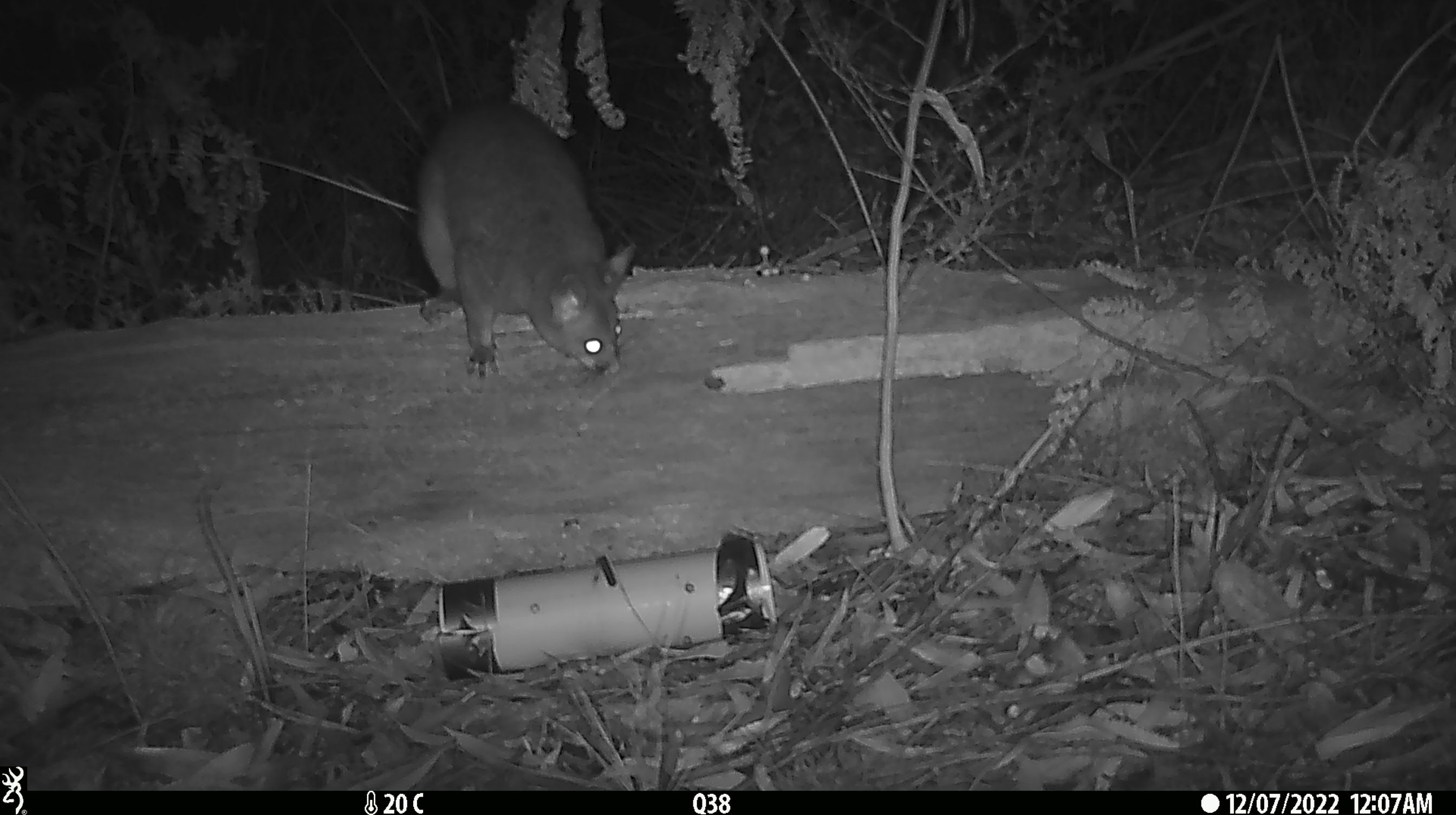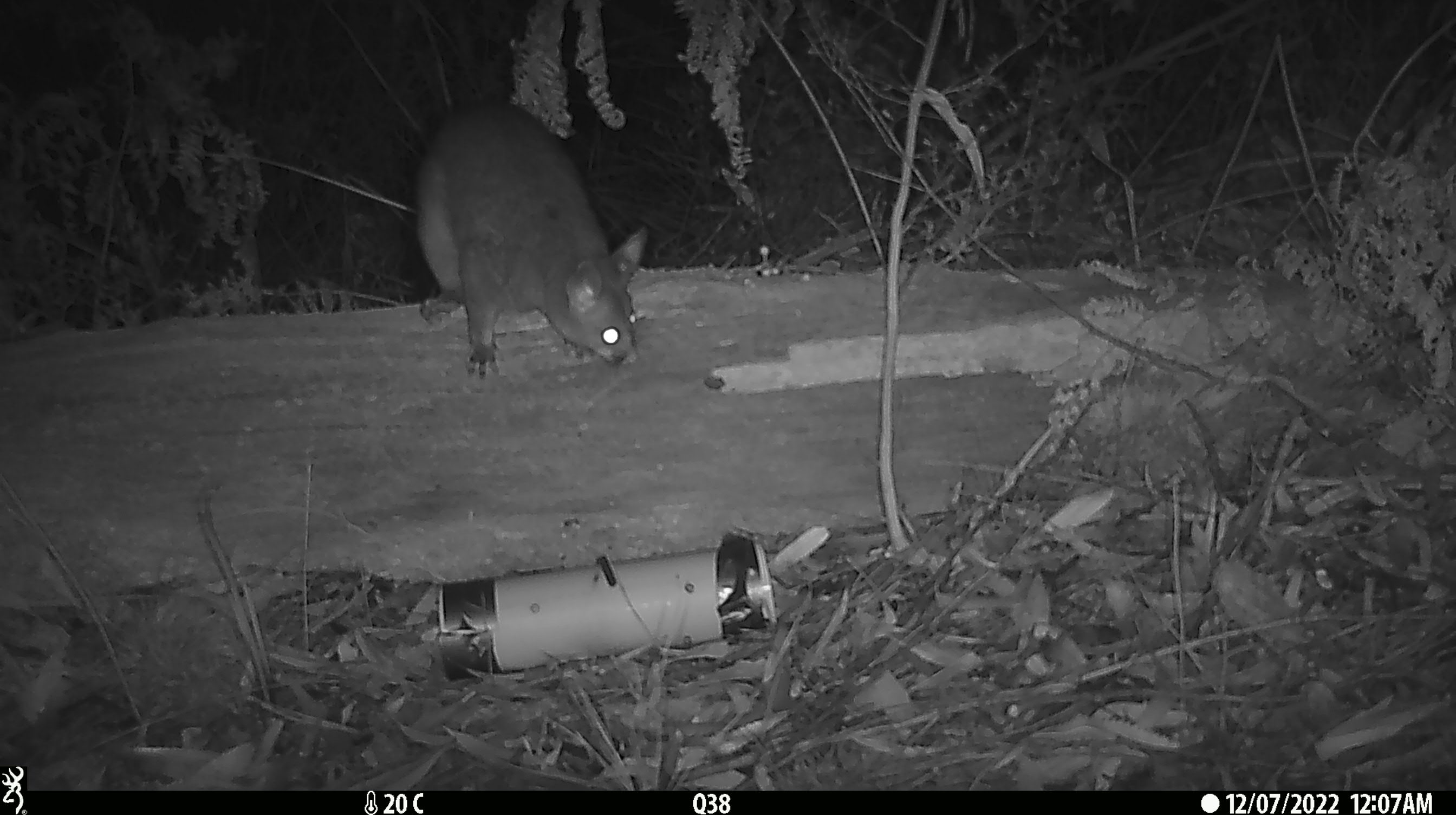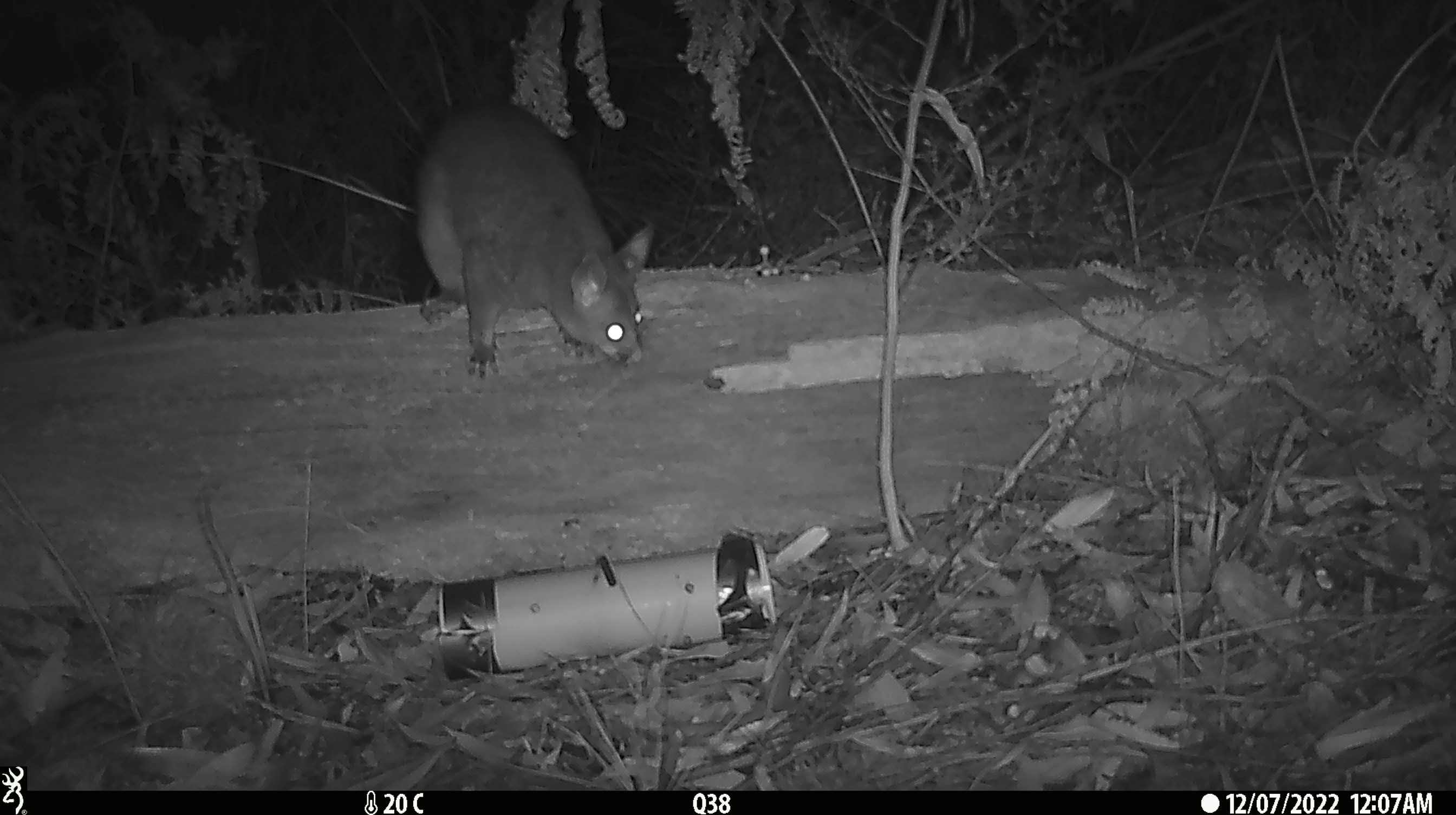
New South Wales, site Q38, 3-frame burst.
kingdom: Animalia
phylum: Chordata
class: Mammalia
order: Diprotodontia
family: Phalangeridae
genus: Trichosurus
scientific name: Trichosurus vulpecula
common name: common brushtail possum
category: possum